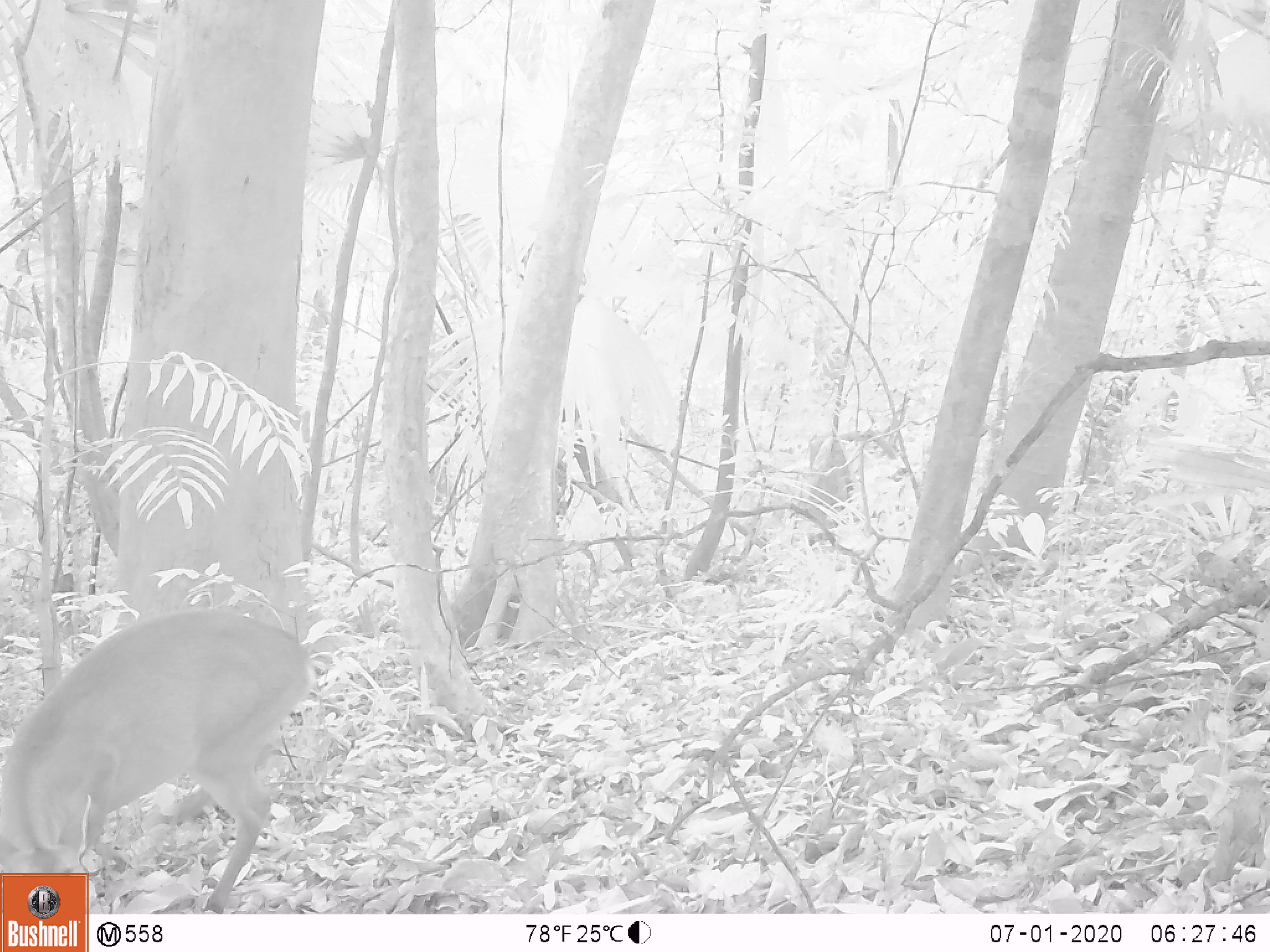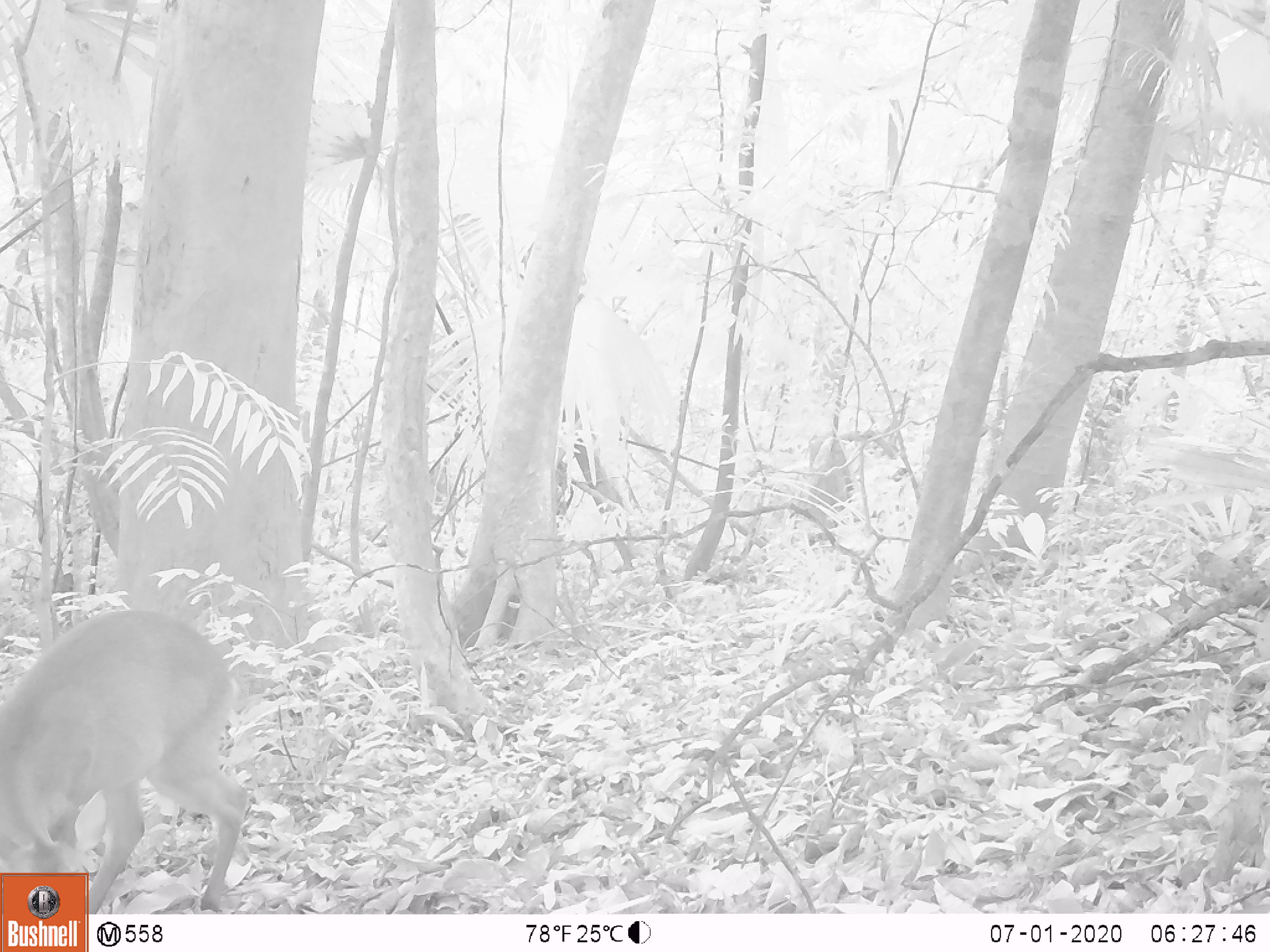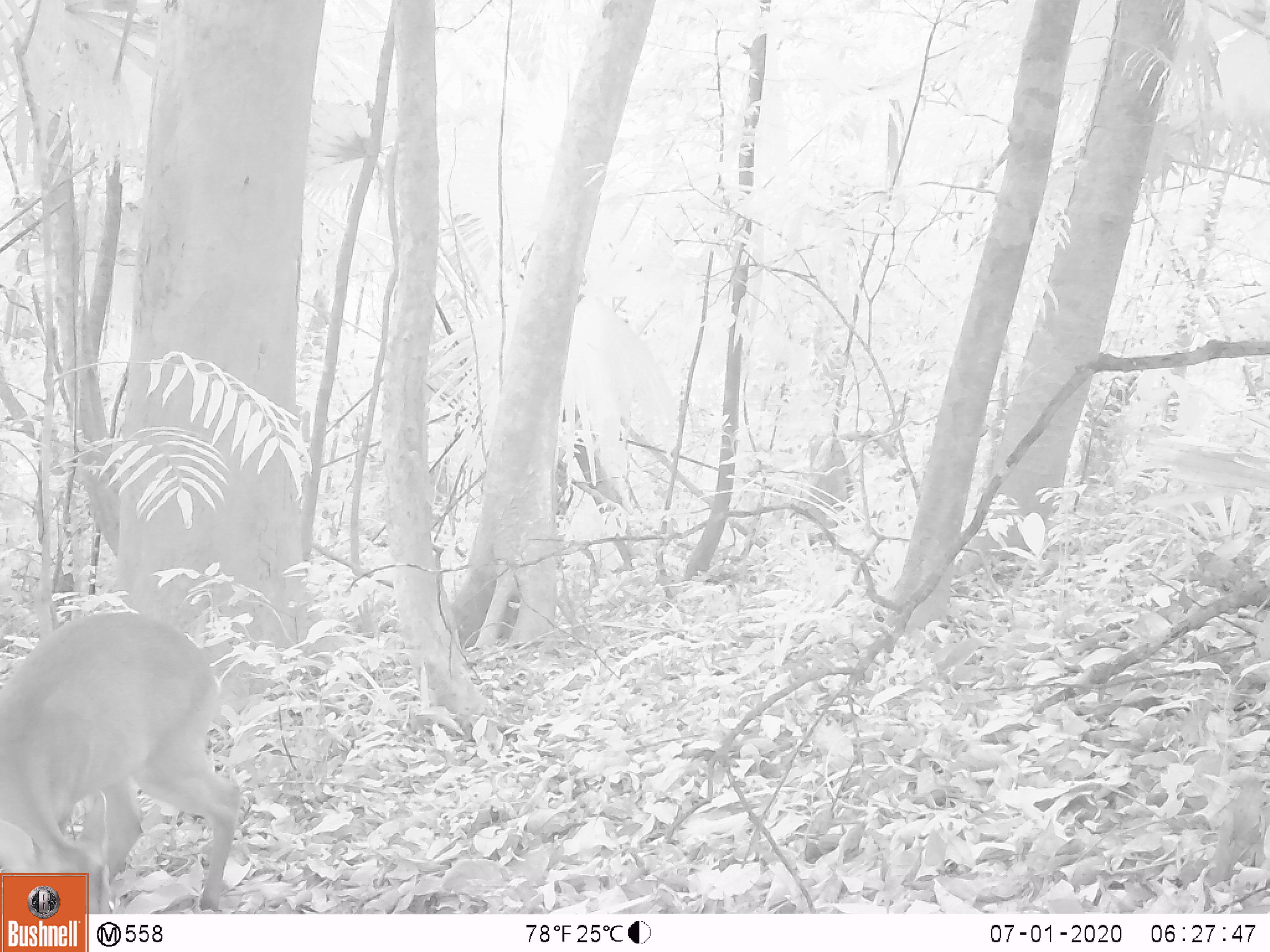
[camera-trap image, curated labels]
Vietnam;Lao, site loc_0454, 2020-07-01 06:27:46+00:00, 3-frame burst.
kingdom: Animalia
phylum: Chordata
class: Mammalia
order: Artiodactyla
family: Cervidae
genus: Muntiacus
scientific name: Muntiacus vuquangensis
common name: large-antlered muntjac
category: large antlered muntjac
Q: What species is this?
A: Large antlered muntjac (large-antlered muntjac) (Muntiacus vuquangensis).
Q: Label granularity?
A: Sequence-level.